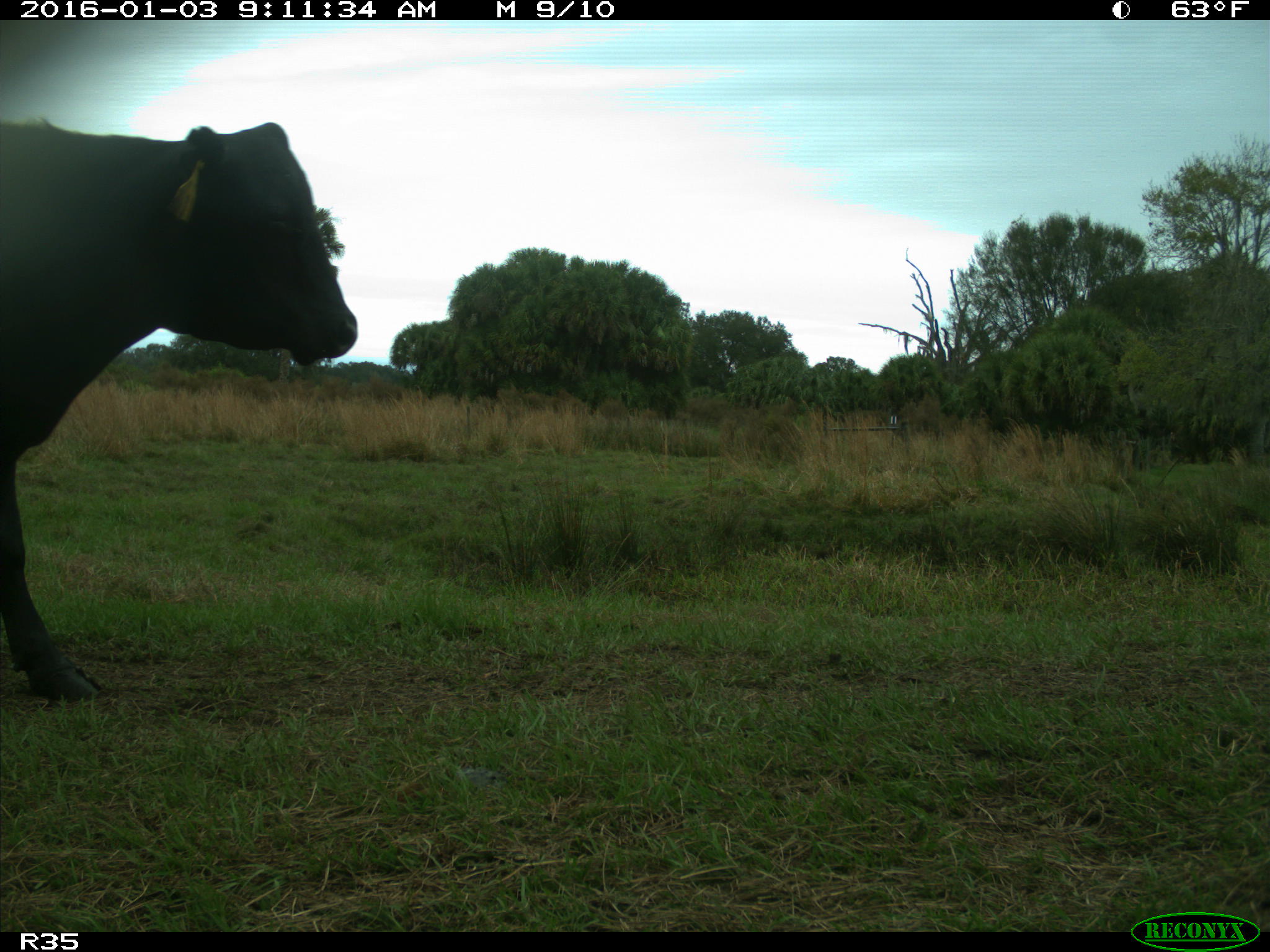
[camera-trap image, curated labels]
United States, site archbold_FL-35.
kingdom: Animalia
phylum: Chordata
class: Mammalia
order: Artiodactyla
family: Bovidae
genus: Bos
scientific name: Bos taurus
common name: domestic cow